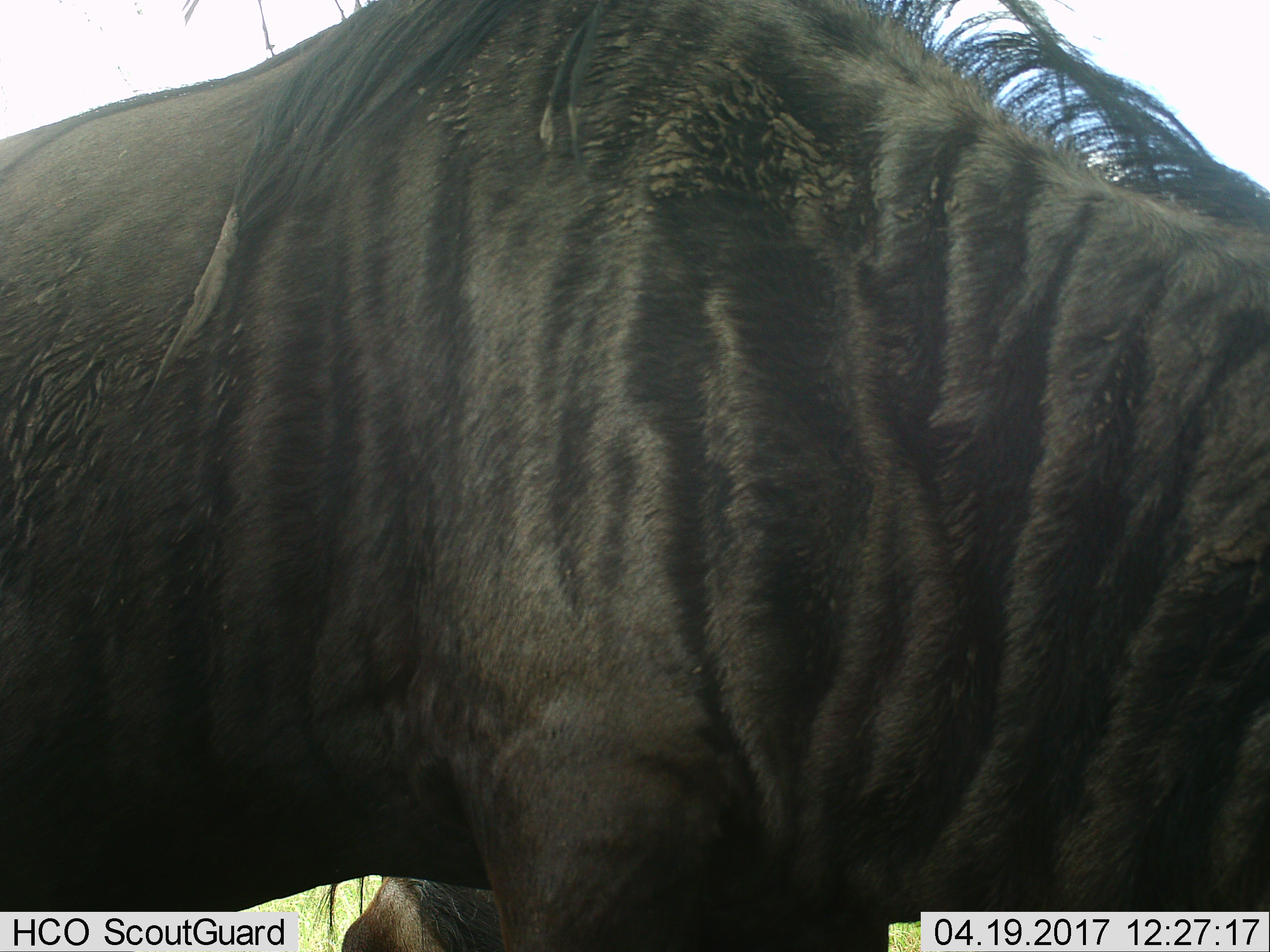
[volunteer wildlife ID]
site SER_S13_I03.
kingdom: Animalia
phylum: Chordata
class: Mammalia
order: Artiodactyla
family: Bovidae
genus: Connochaetes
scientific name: Connochaetes taurinus taurinus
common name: blue wildebeest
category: wildebeestblue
Wildebeestblue (blue wildebeest) (Connochaetes taurinus taurinus), count 1. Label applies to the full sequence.